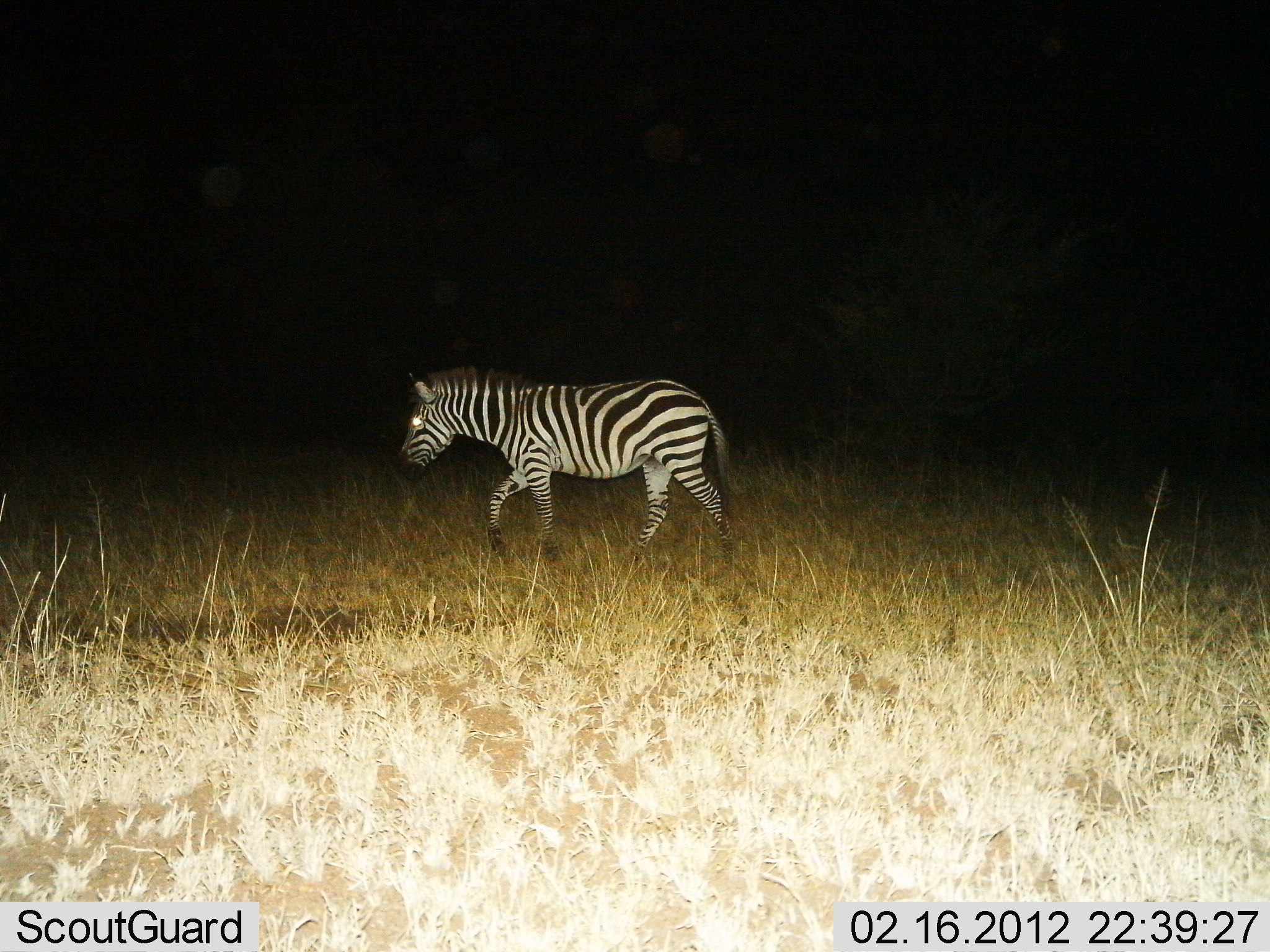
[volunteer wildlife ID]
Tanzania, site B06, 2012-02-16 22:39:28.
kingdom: Animalia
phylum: Chordata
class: Mammalia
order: Perissodactyla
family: Equidae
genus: Equus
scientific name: Equus quagga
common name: plains zebra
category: zebra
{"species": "zebra (plains zebra) (Equus quagga)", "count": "1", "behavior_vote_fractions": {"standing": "24%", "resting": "0%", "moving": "82%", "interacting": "0%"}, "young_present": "0%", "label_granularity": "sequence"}